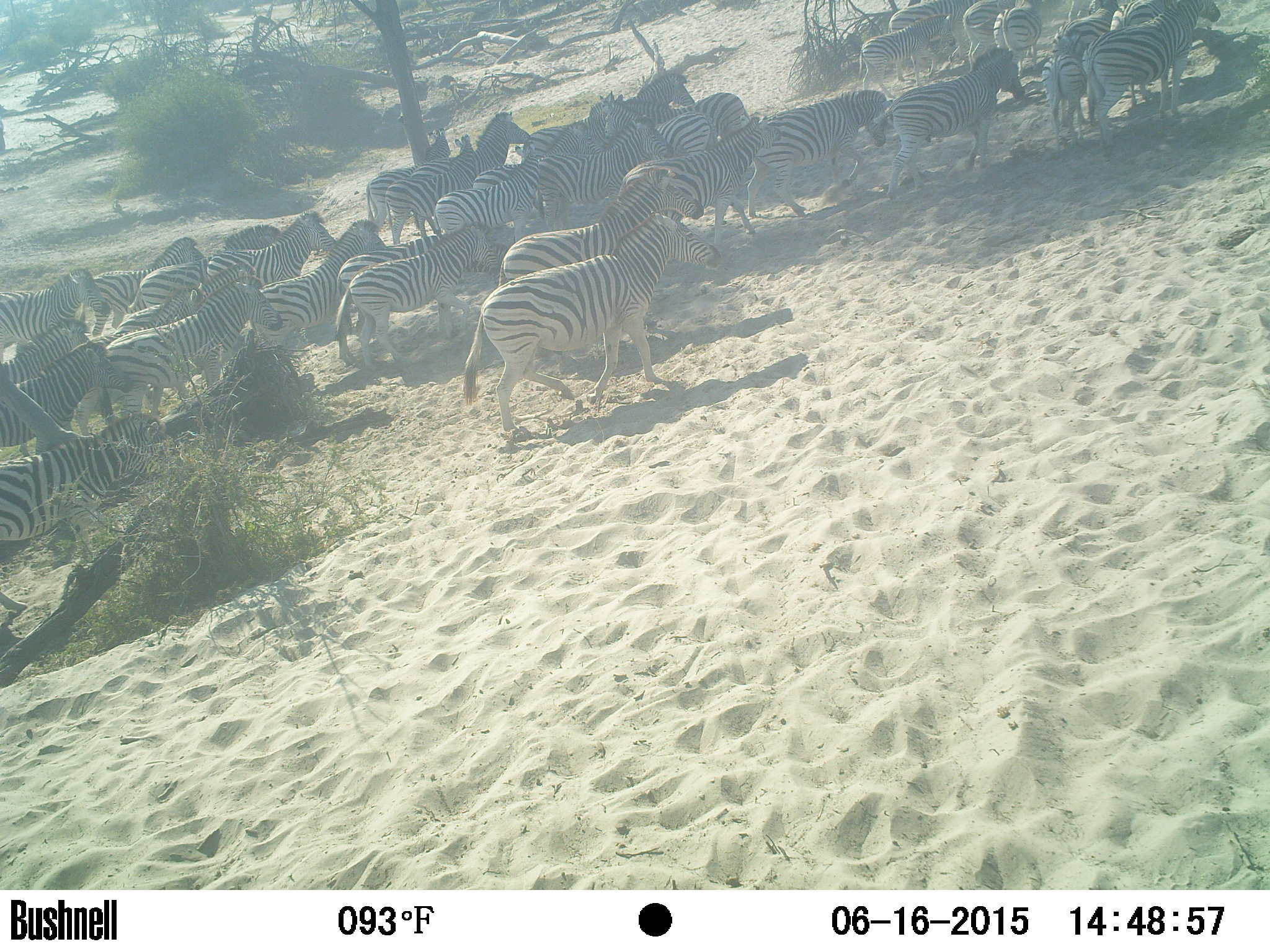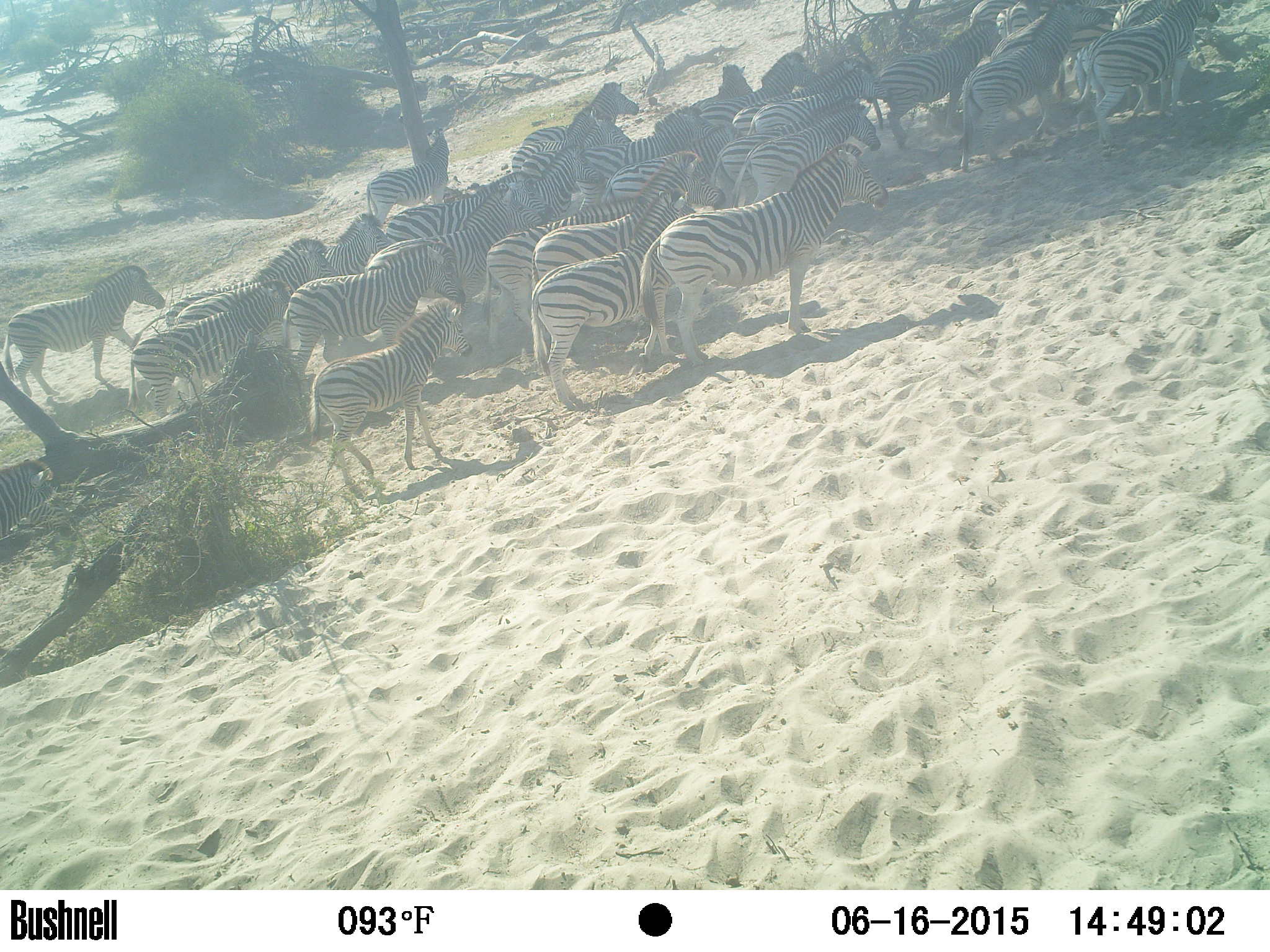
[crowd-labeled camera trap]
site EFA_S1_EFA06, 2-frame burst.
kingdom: Animalia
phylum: Chordata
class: Mammalia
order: Perissodactyla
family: Equidae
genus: Equus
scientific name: Equus quagga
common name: plains zebra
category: zebraplains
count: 11-50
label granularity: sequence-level